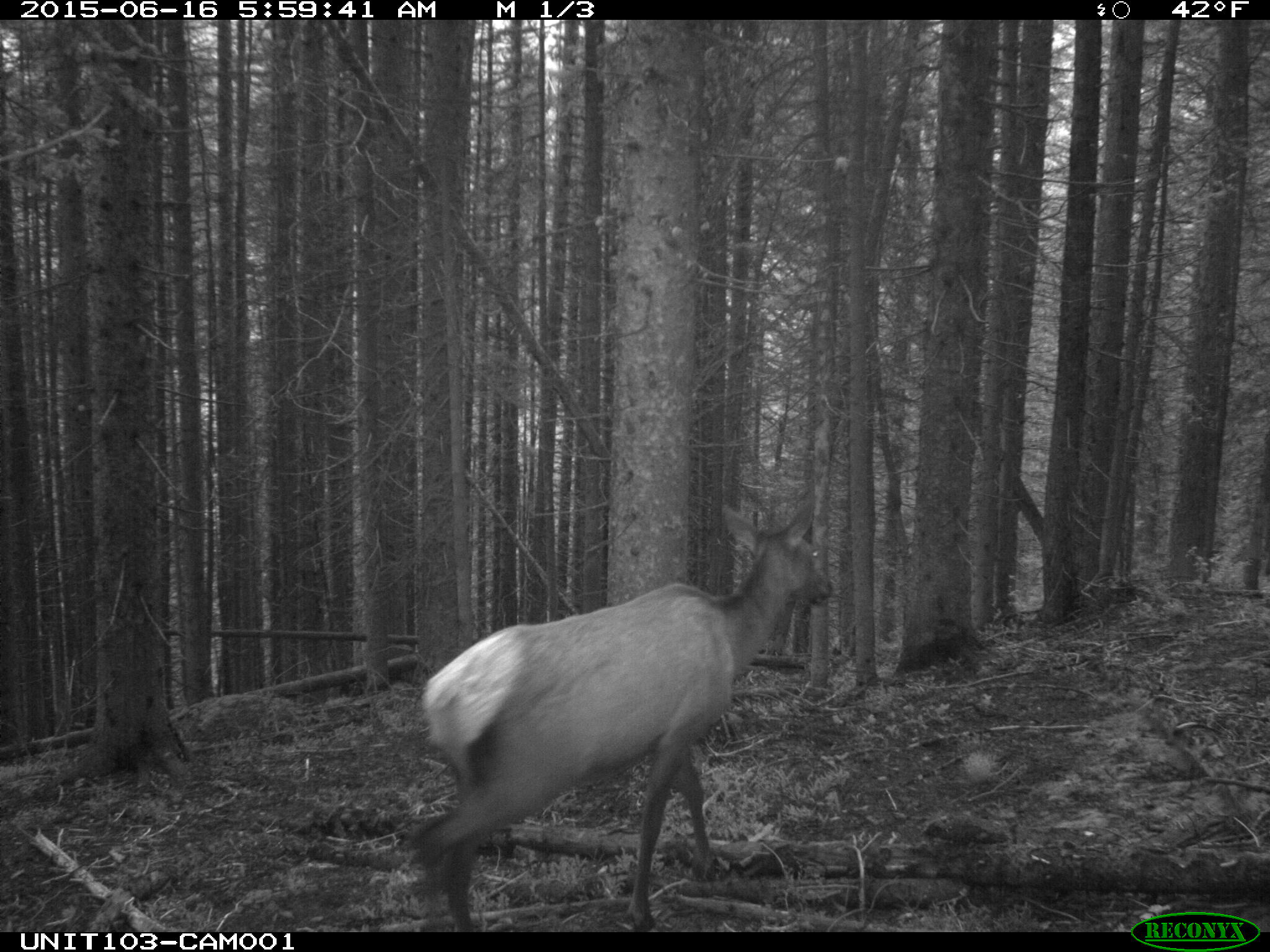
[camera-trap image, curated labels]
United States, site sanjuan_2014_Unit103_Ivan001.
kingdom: Animalia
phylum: Chordata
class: Mammalia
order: Artiodactyla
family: Cervidae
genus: Cervus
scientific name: Cervus elaphus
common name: red deer